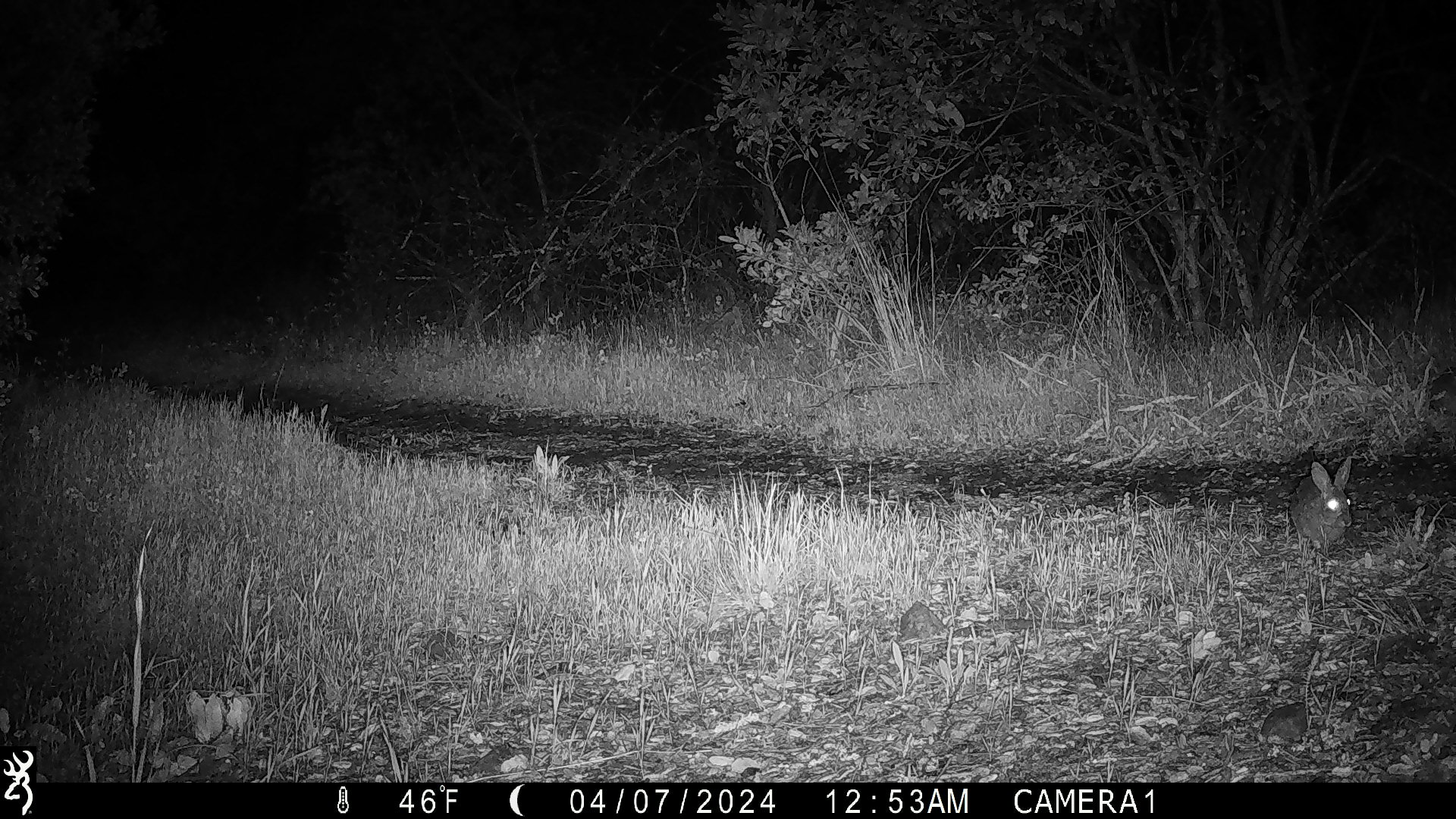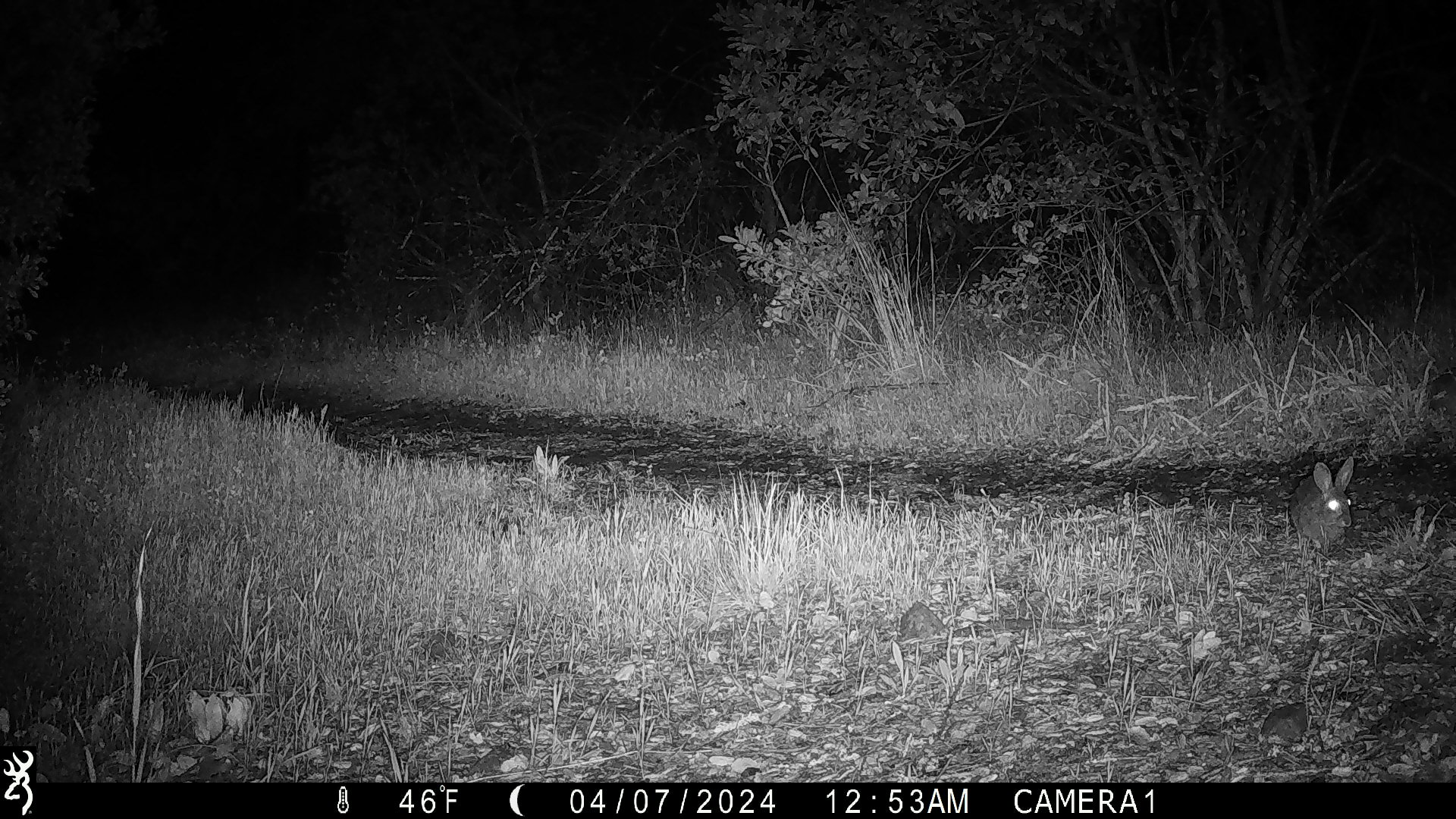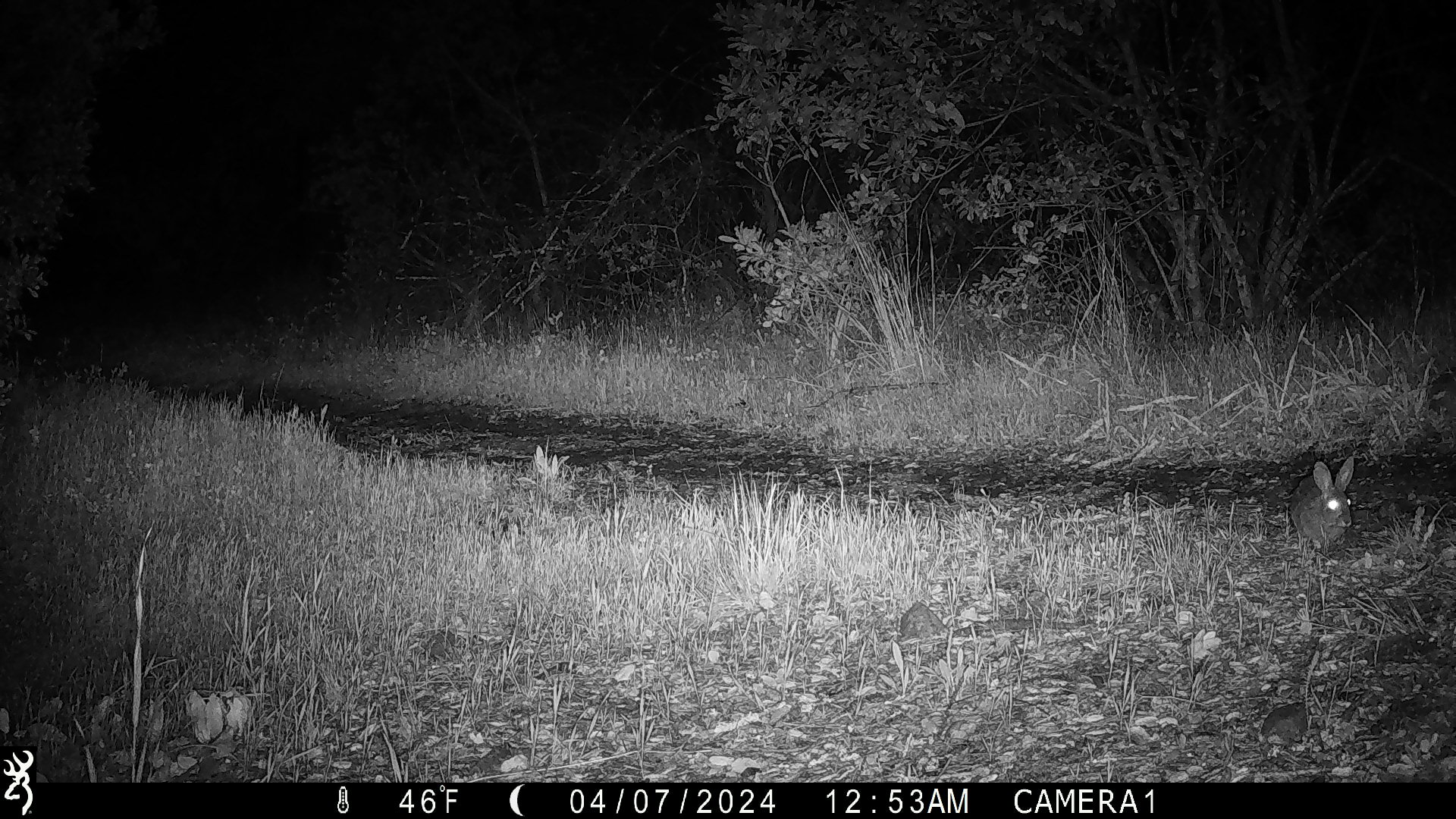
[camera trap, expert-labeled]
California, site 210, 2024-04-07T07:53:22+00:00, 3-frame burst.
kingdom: Animalia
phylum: Chordata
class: Mammalia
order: Lagomorpha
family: Leporidae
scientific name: Leporidae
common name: rabbit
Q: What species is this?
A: Rabbit (Leporidae).